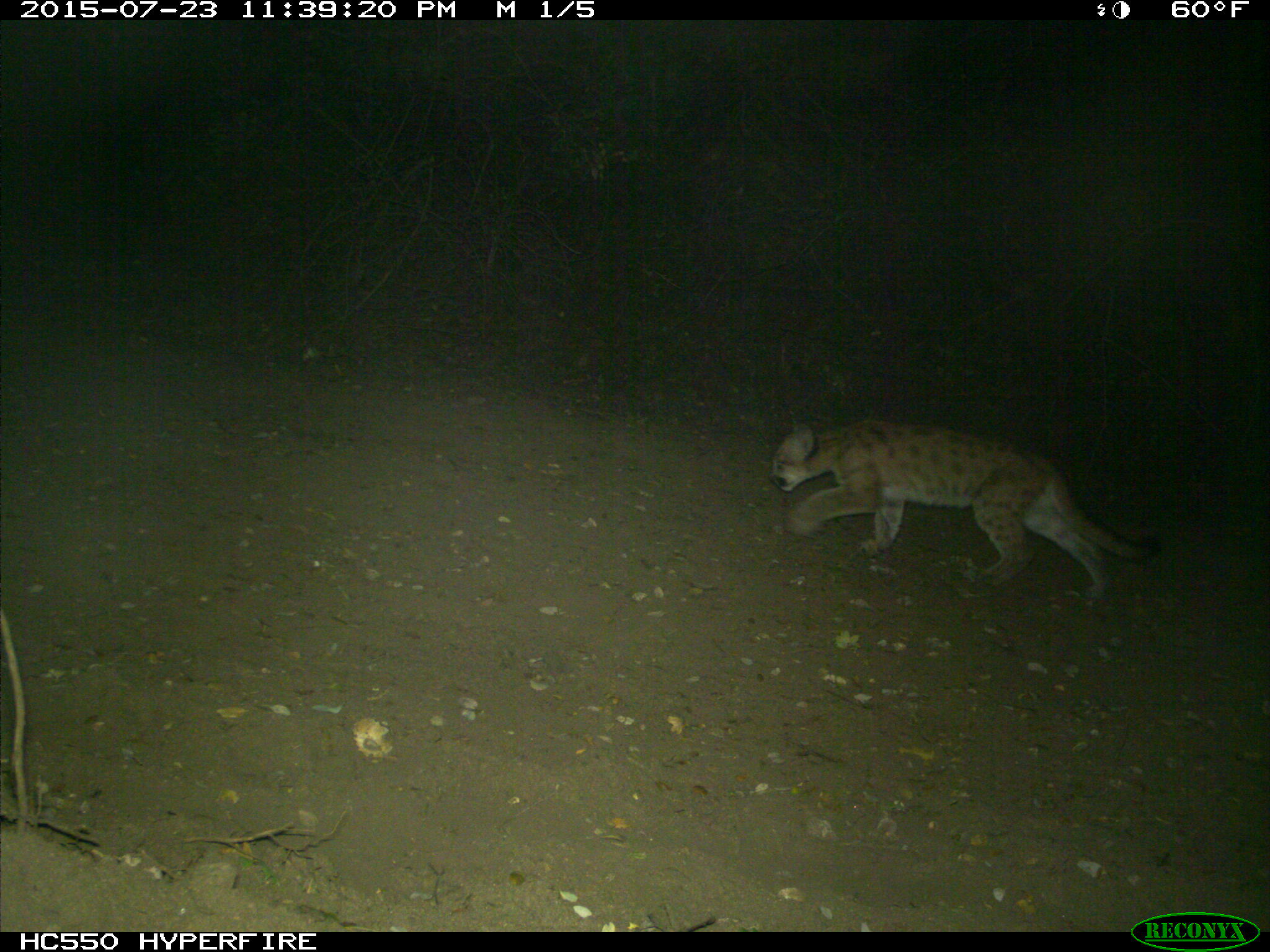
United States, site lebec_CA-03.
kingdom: Animalia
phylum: Chordata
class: Mammalia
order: Carnivora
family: Felidae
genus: Puma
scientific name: Puma concolor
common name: mountain lion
Puma concolor (mountain lion).